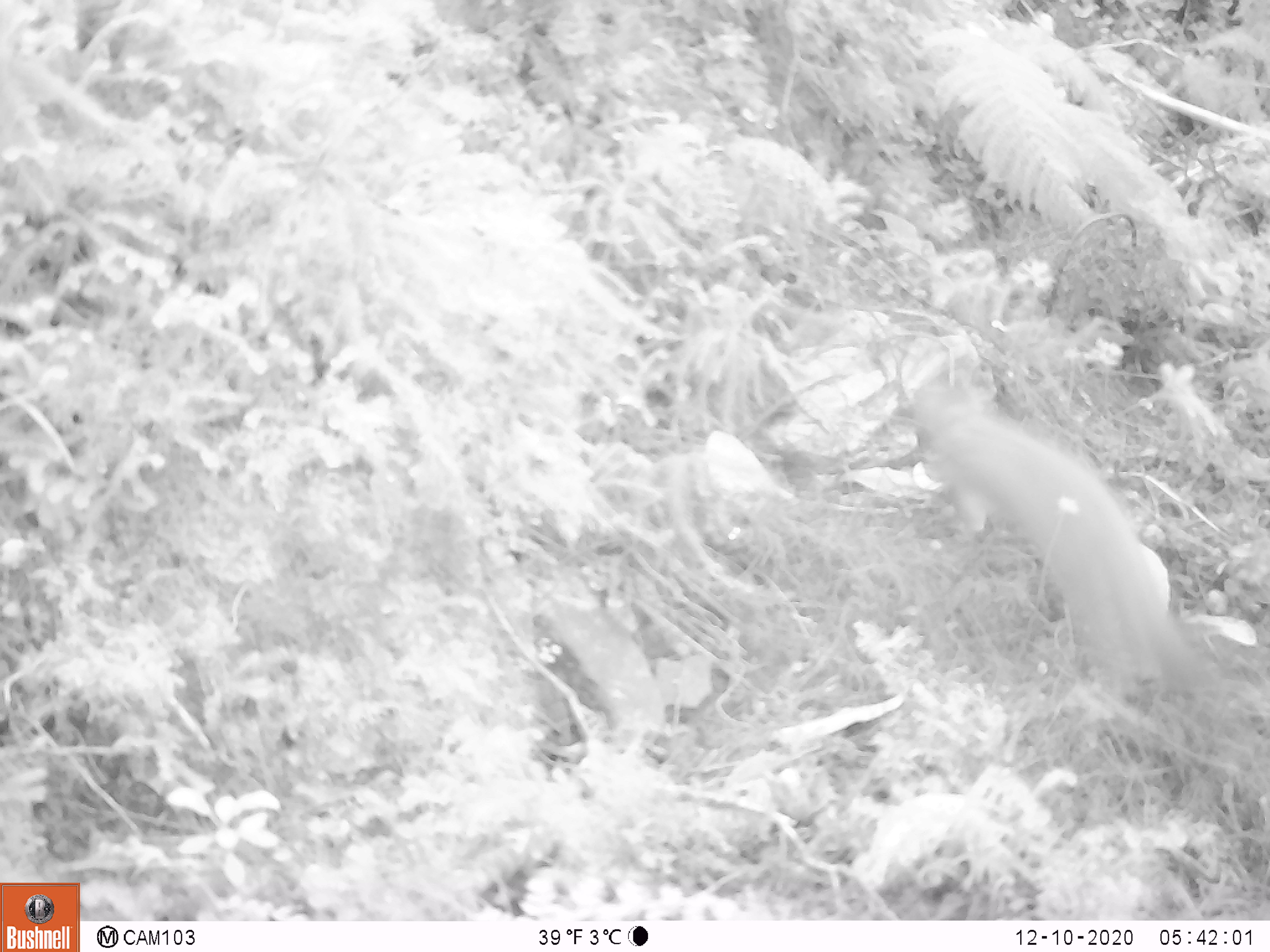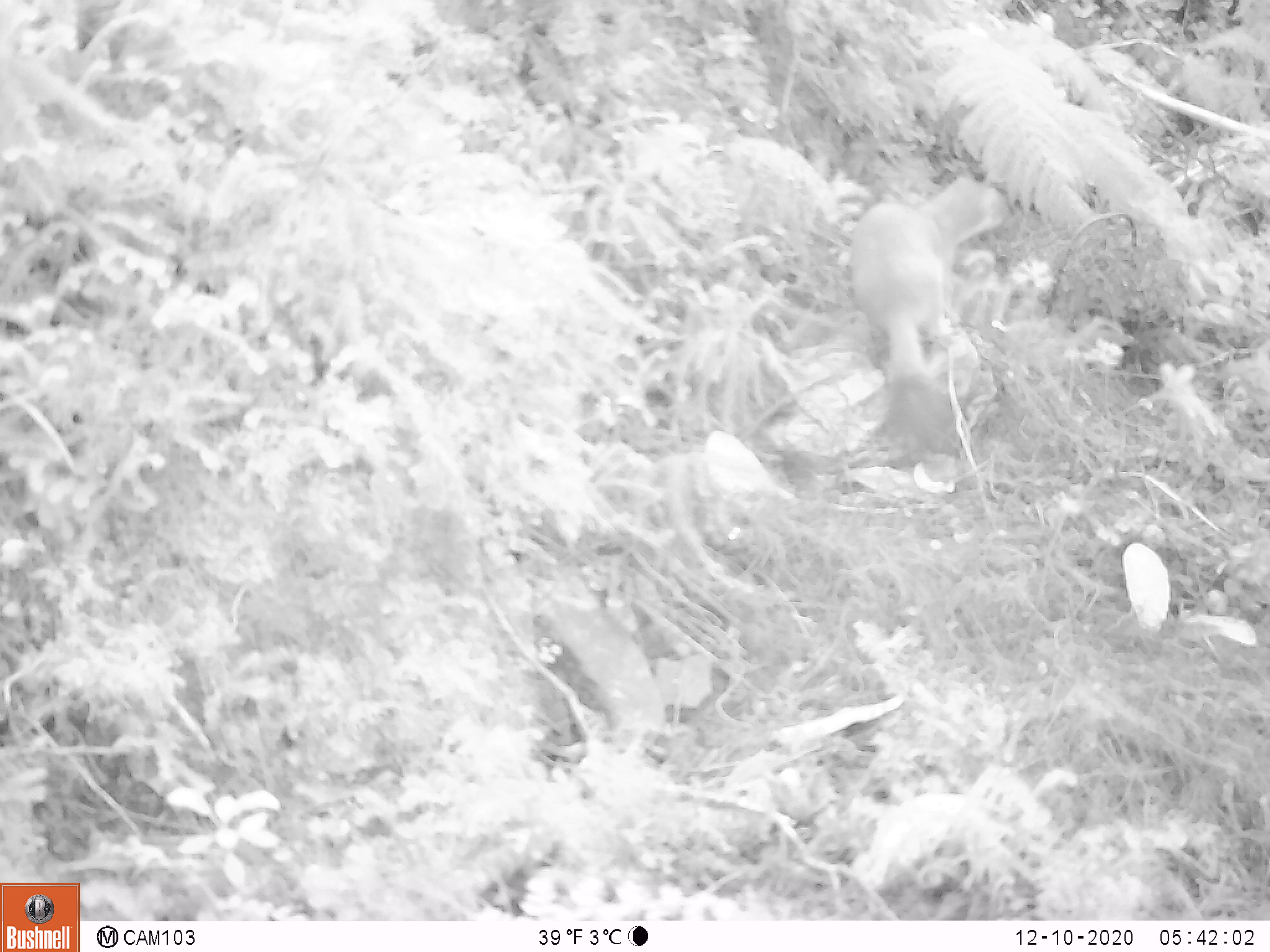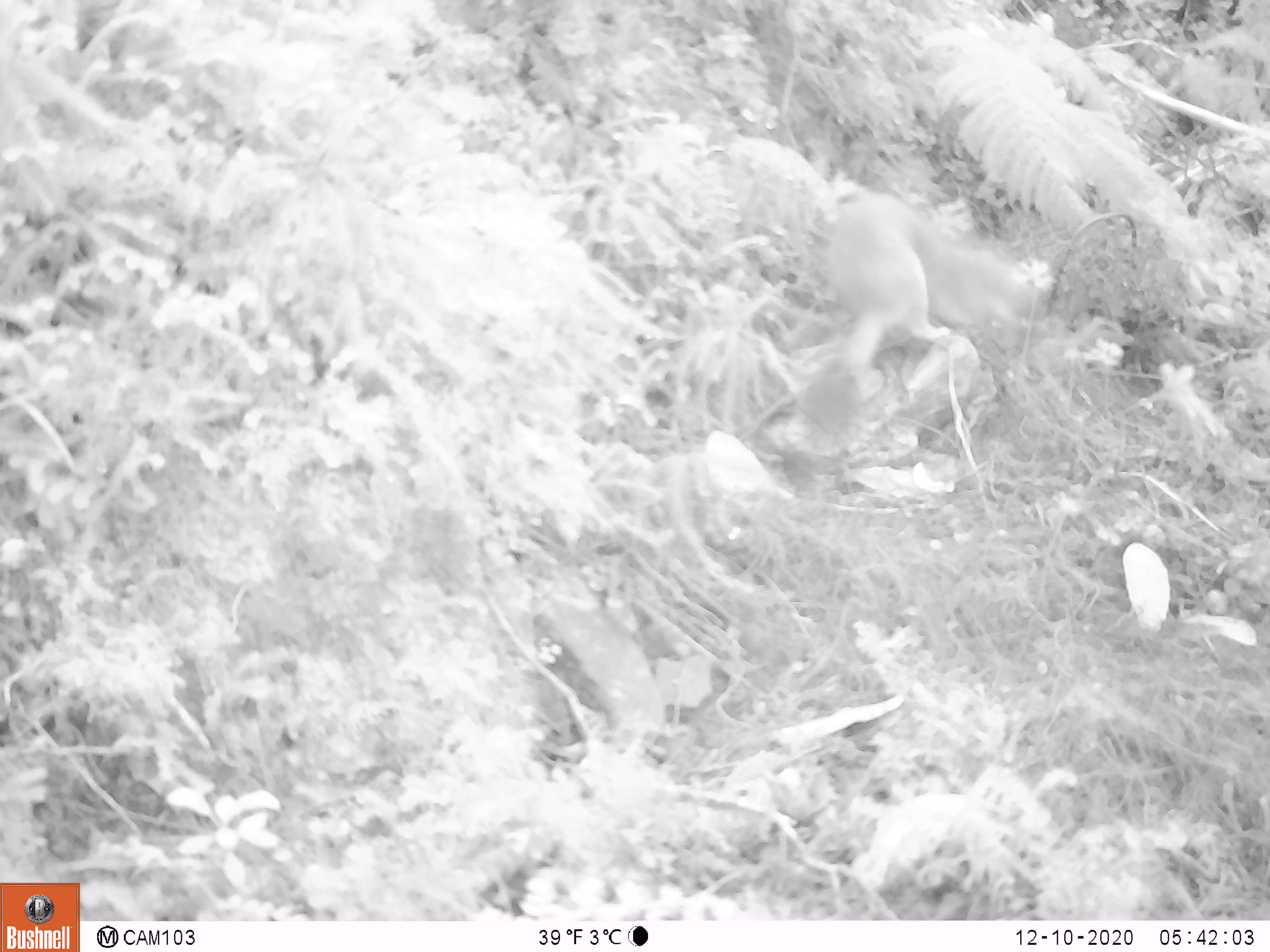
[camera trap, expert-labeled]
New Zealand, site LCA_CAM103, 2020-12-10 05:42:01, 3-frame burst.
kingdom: Animalia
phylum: Chordata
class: Mammalia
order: Carnivora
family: Mustelidae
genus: Mustela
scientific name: Mustela erminea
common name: stoat